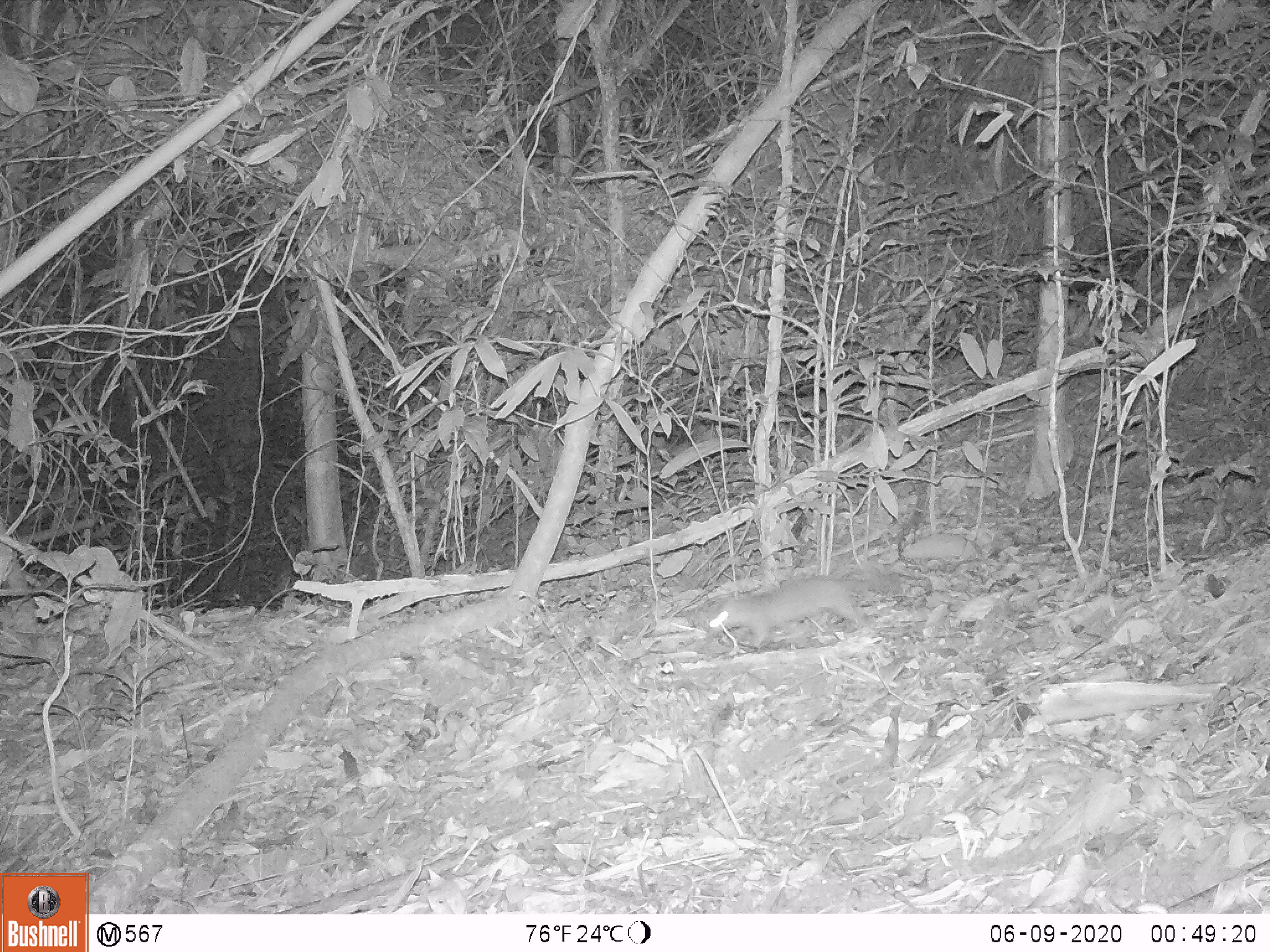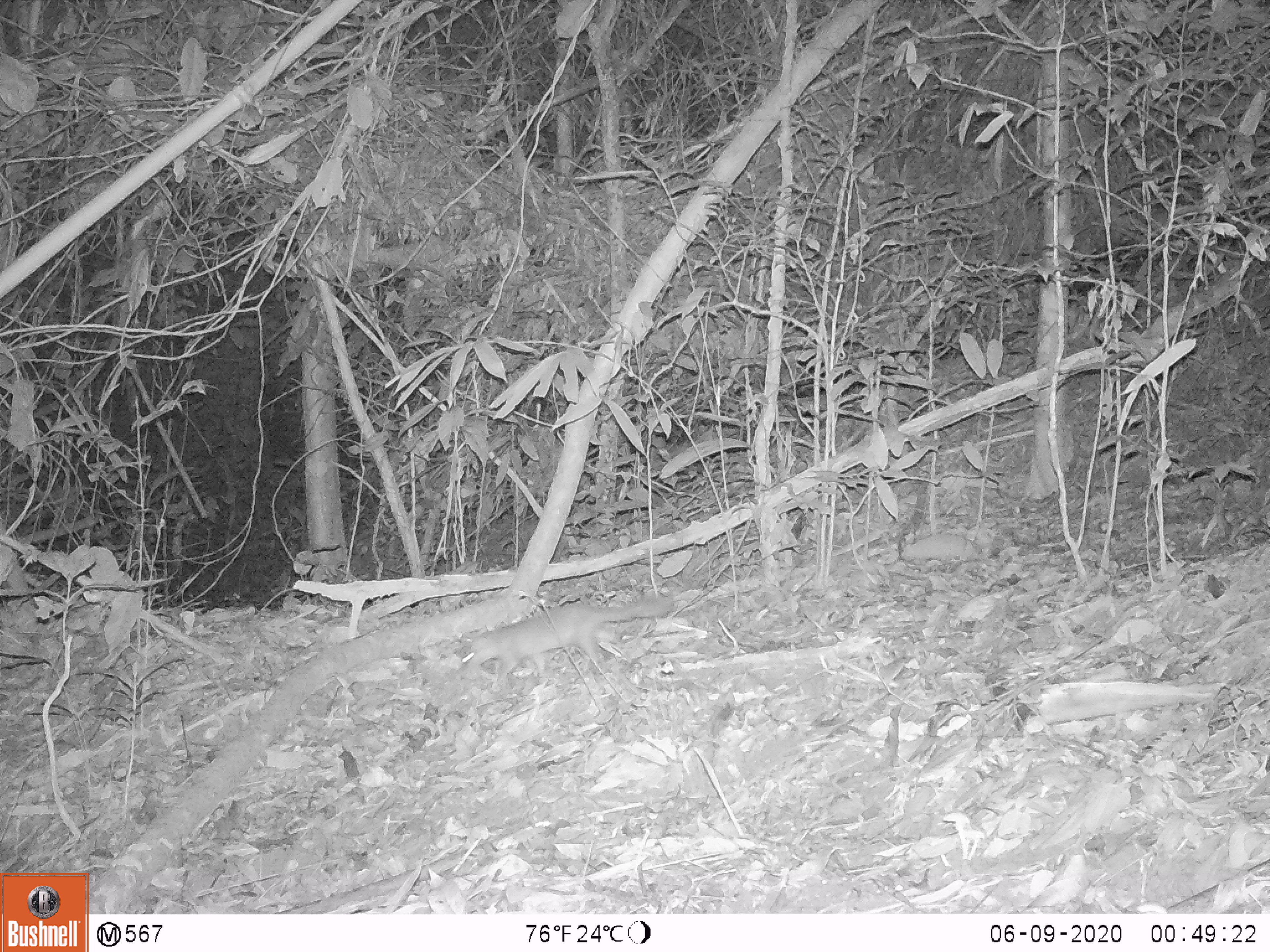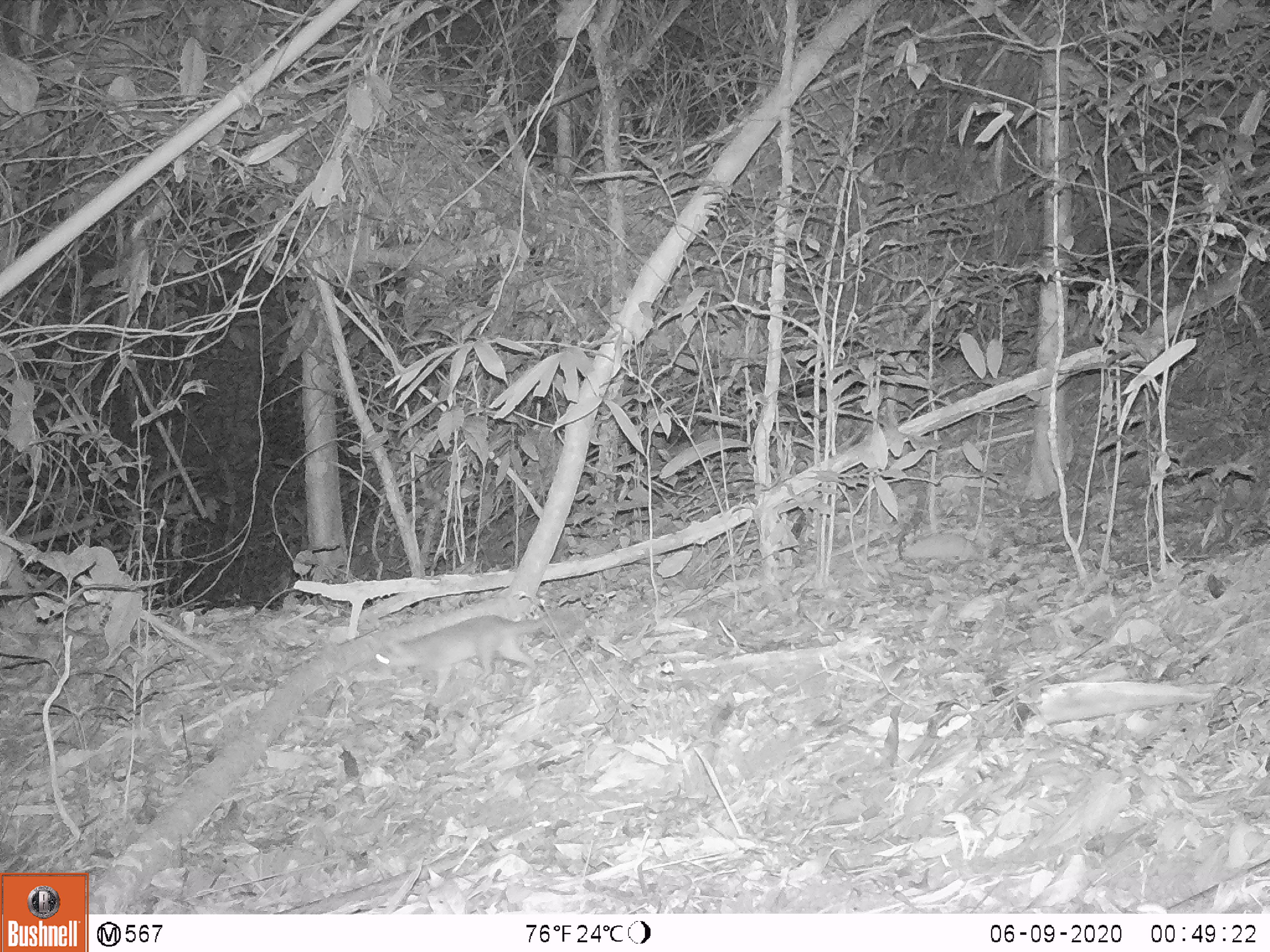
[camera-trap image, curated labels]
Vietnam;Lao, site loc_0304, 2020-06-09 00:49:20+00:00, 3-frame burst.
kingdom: Animalia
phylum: Chordata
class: Mammalia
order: Carnivora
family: Mustelidae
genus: Melogale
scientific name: Melogale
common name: ferret badger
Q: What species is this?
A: Ferret badger (Melogale).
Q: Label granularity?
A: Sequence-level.